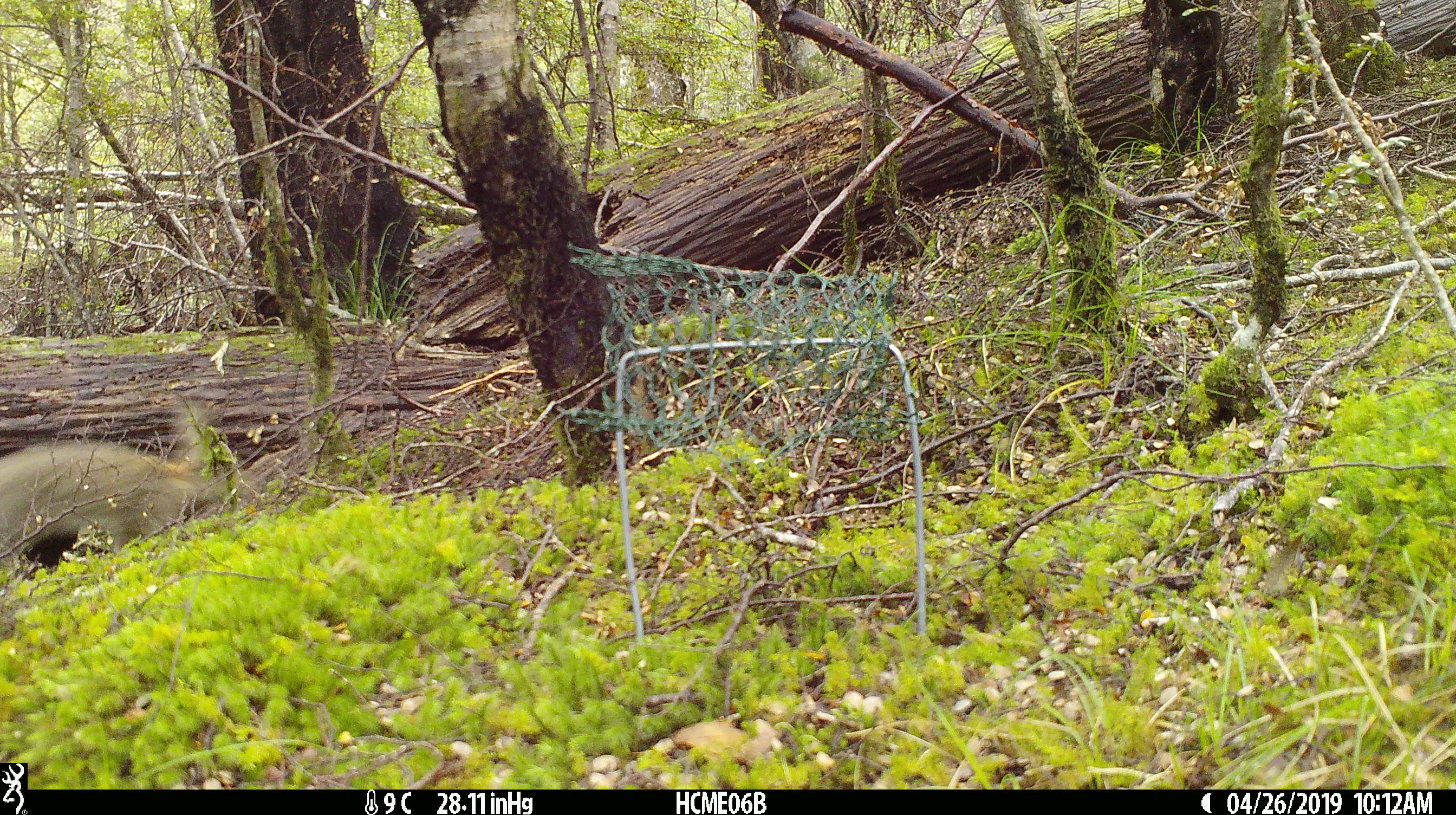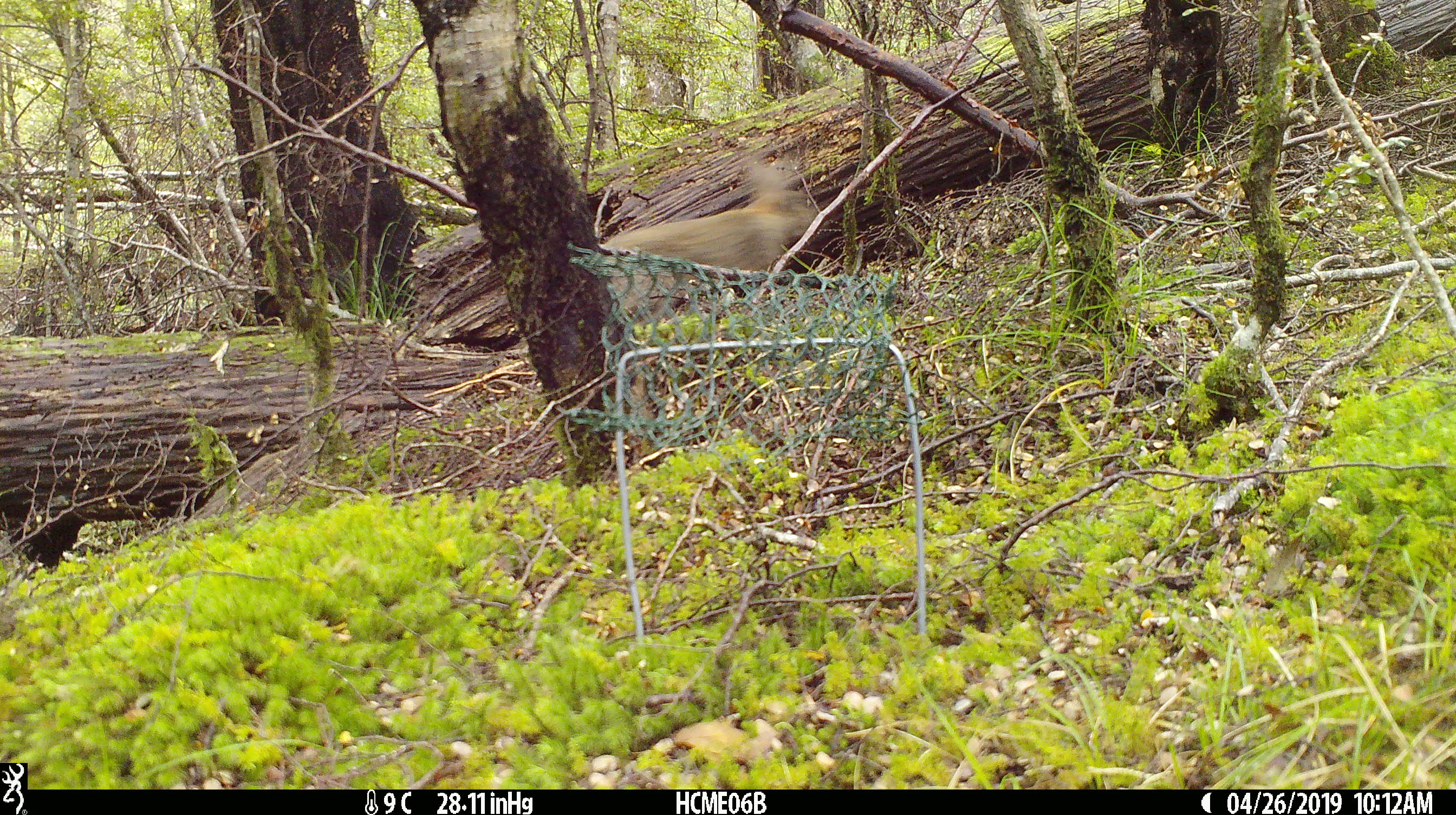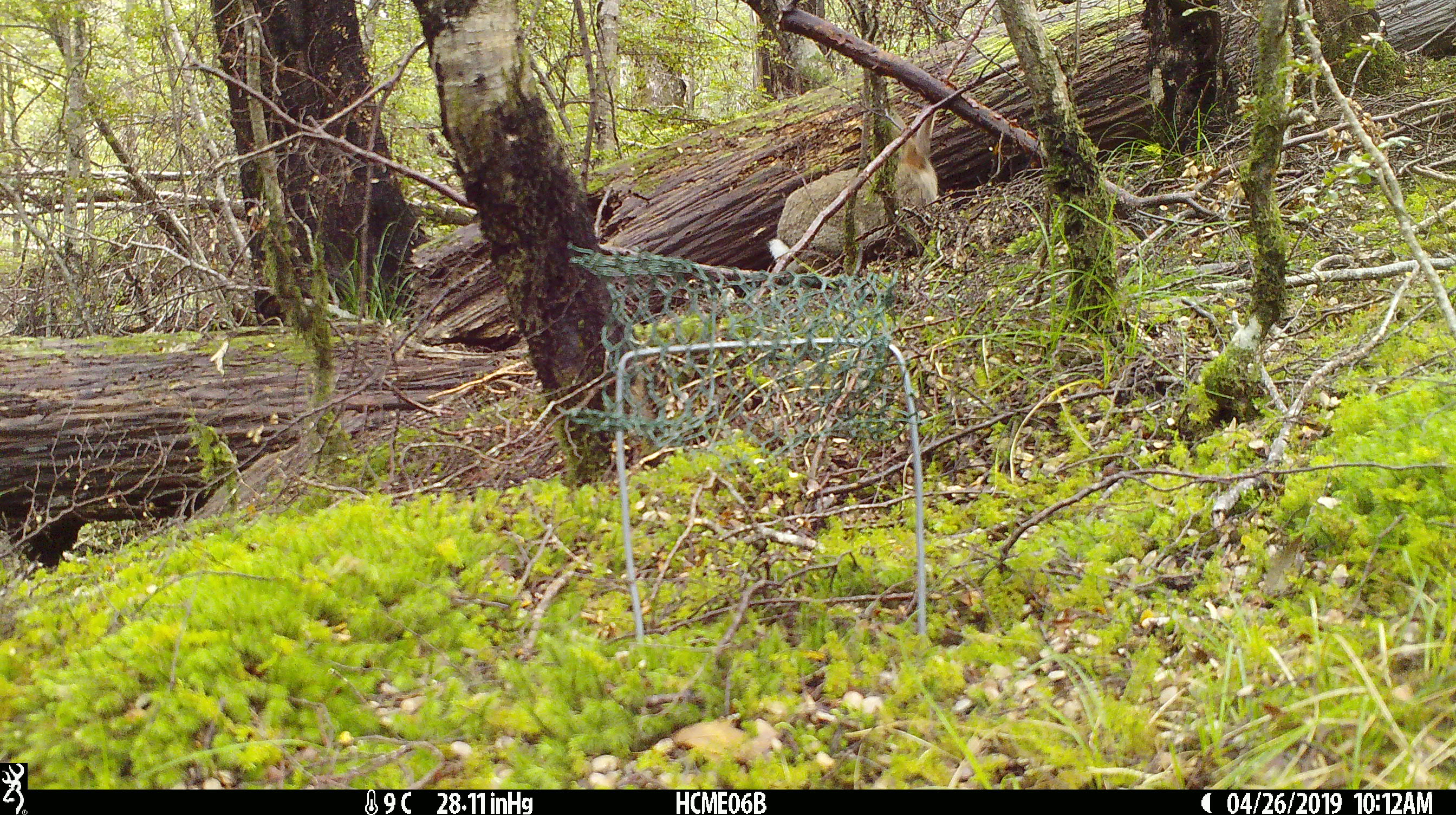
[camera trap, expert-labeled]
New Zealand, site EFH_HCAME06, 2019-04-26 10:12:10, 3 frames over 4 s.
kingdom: Animalia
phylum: Chordata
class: Mammalia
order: Lagomorpha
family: Leporidae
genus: Lepus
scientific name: Lepus europaeus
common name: brown hare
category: hare